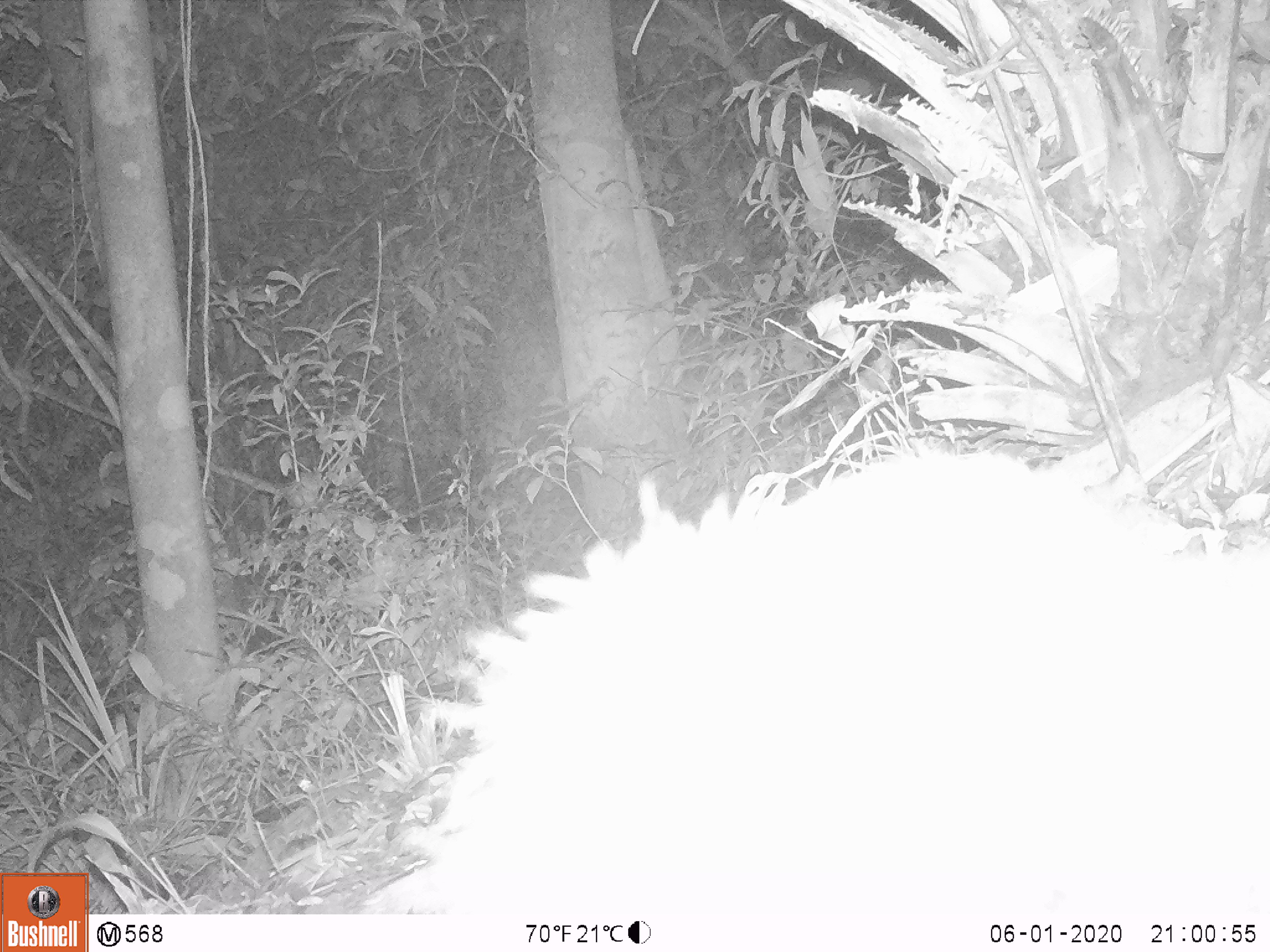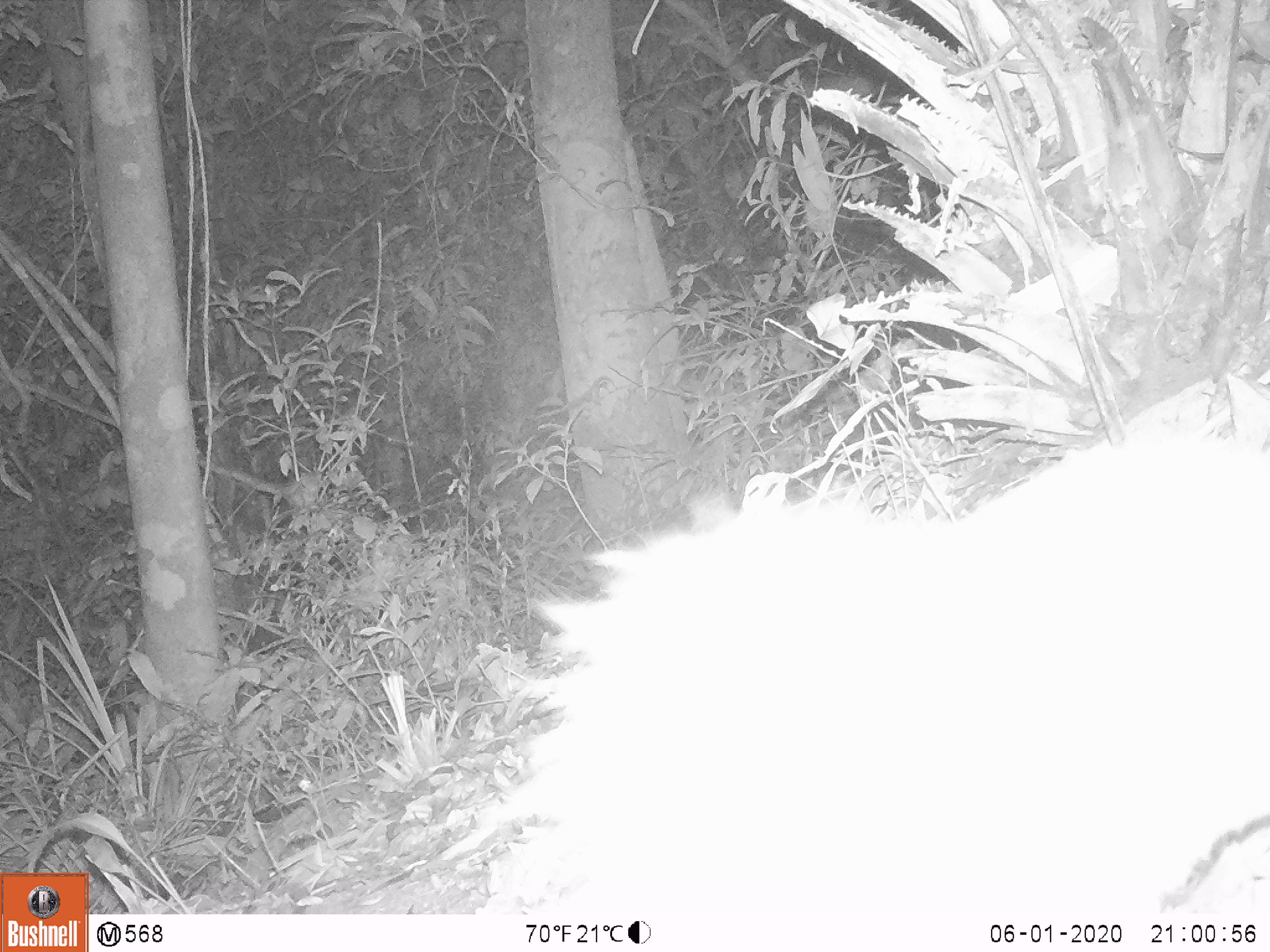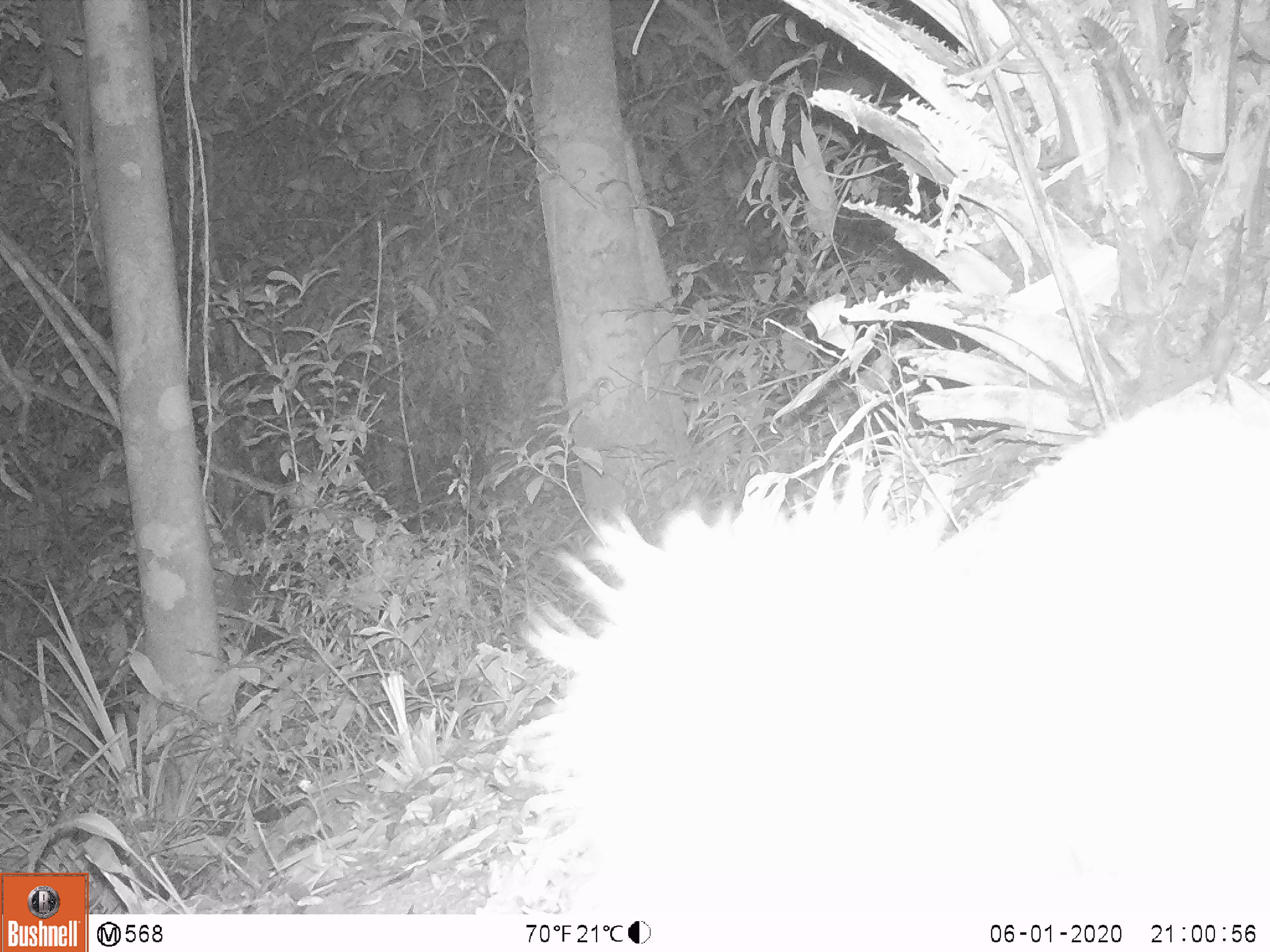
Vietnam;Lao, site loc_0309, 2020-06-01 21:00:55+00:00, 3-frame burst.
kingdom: Animalia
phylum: Chordata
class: Mammalia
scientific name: Mammalia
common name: mammal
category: unidentified small mammal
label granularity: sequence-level